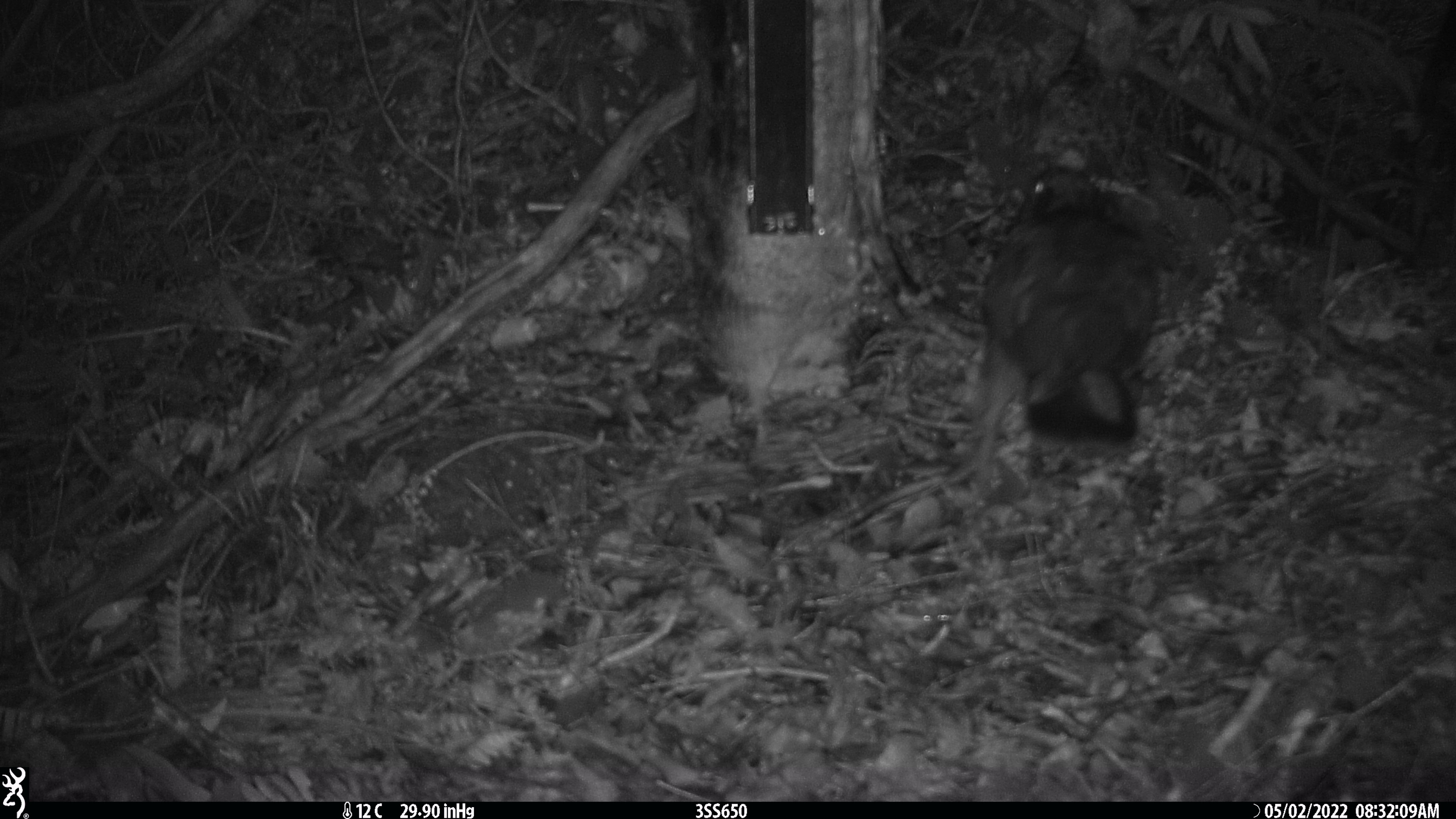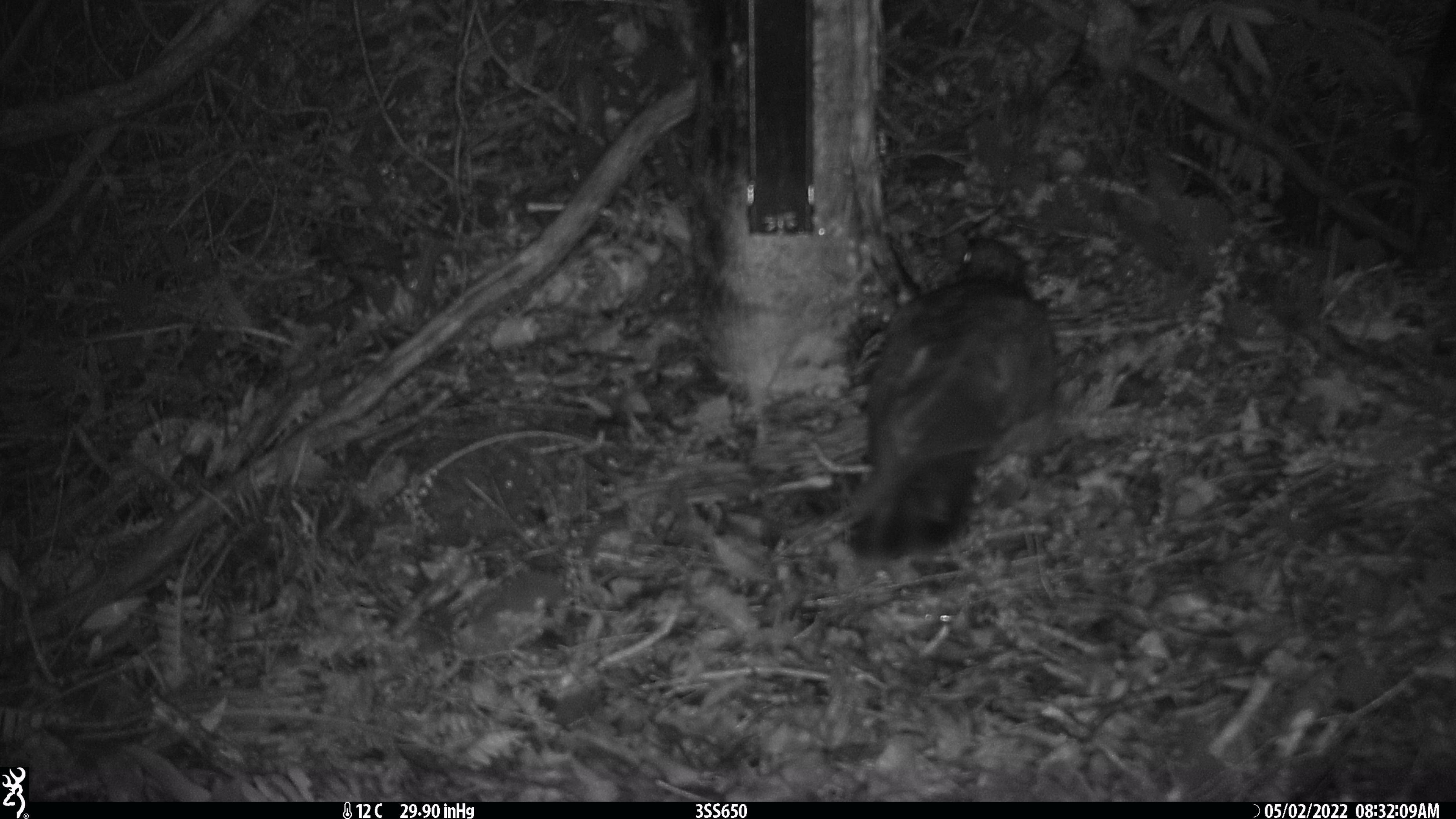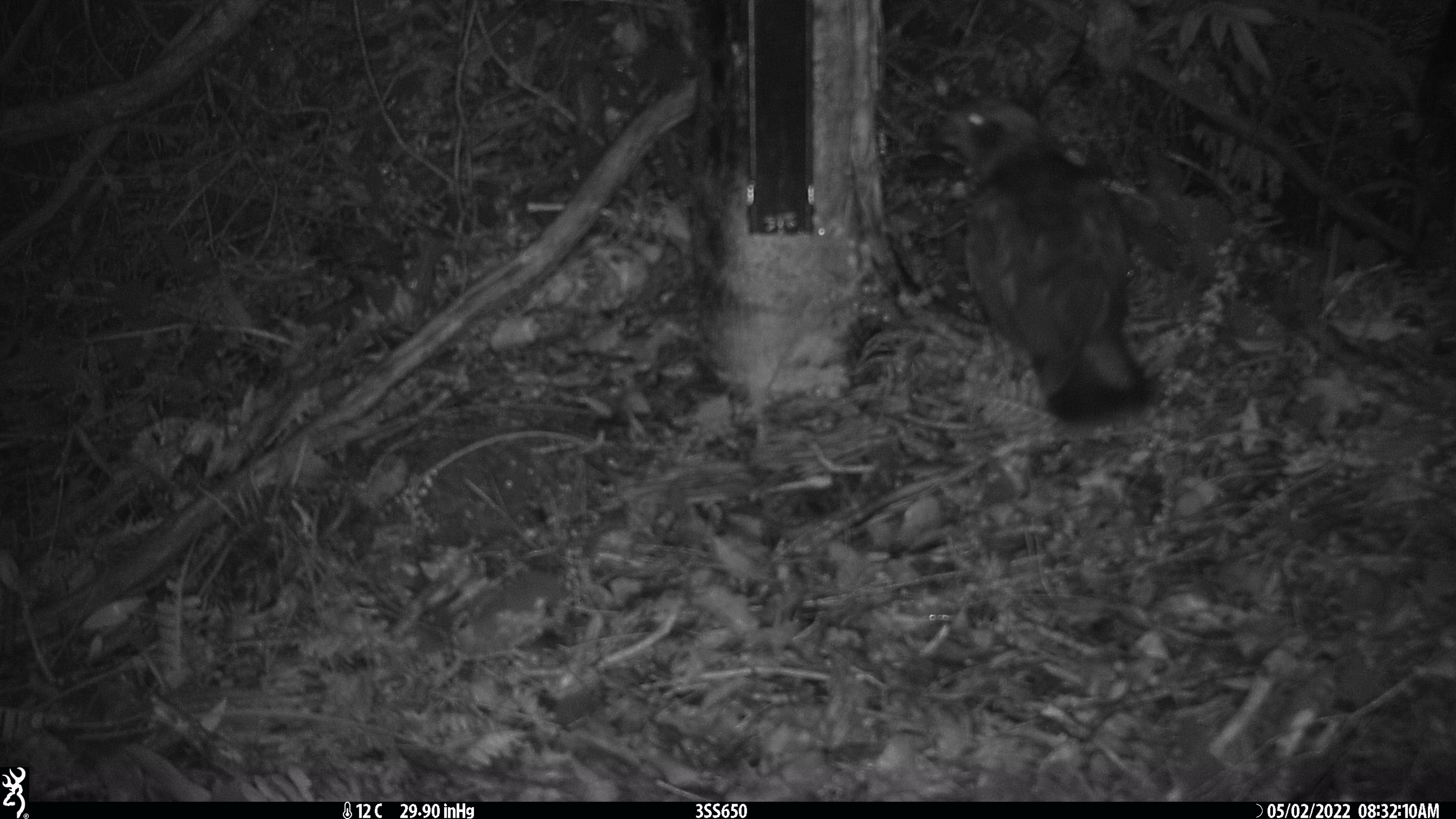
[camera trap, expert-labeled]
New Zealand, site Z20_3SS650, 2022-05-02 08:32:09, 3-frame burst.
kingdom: Animalia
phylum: Chordata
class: Aves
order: Psittaciformes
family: Strigopidae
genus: Nestor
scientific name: Nestor notabilis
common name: kea